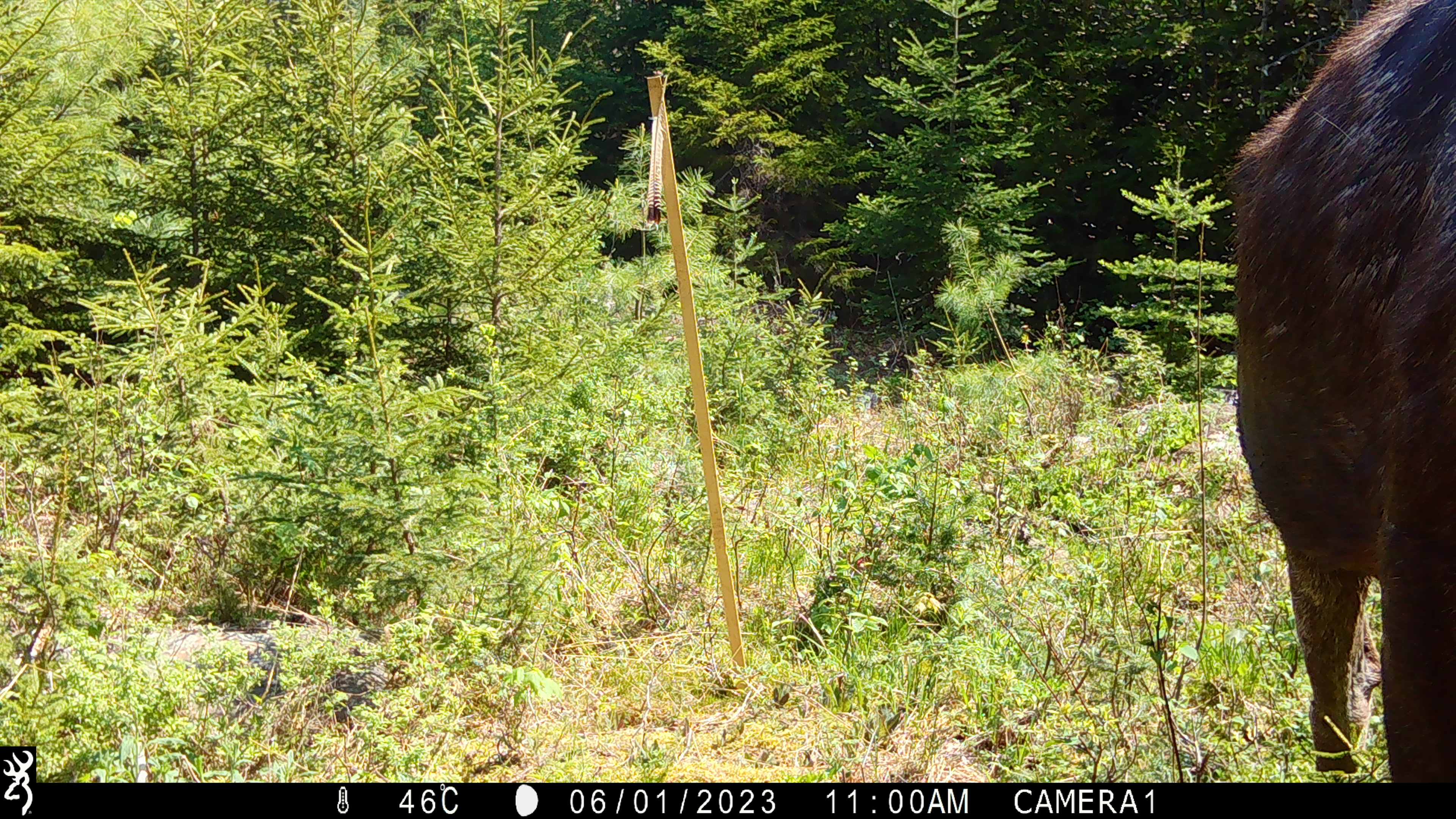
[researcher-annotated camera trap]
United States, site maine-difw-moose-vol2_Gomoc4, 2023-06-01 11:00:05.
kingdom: Animalia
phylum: Chordata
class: Mammalia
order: Artiodactyla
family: Cervidae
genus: Alces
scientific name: Alces alces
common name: moose